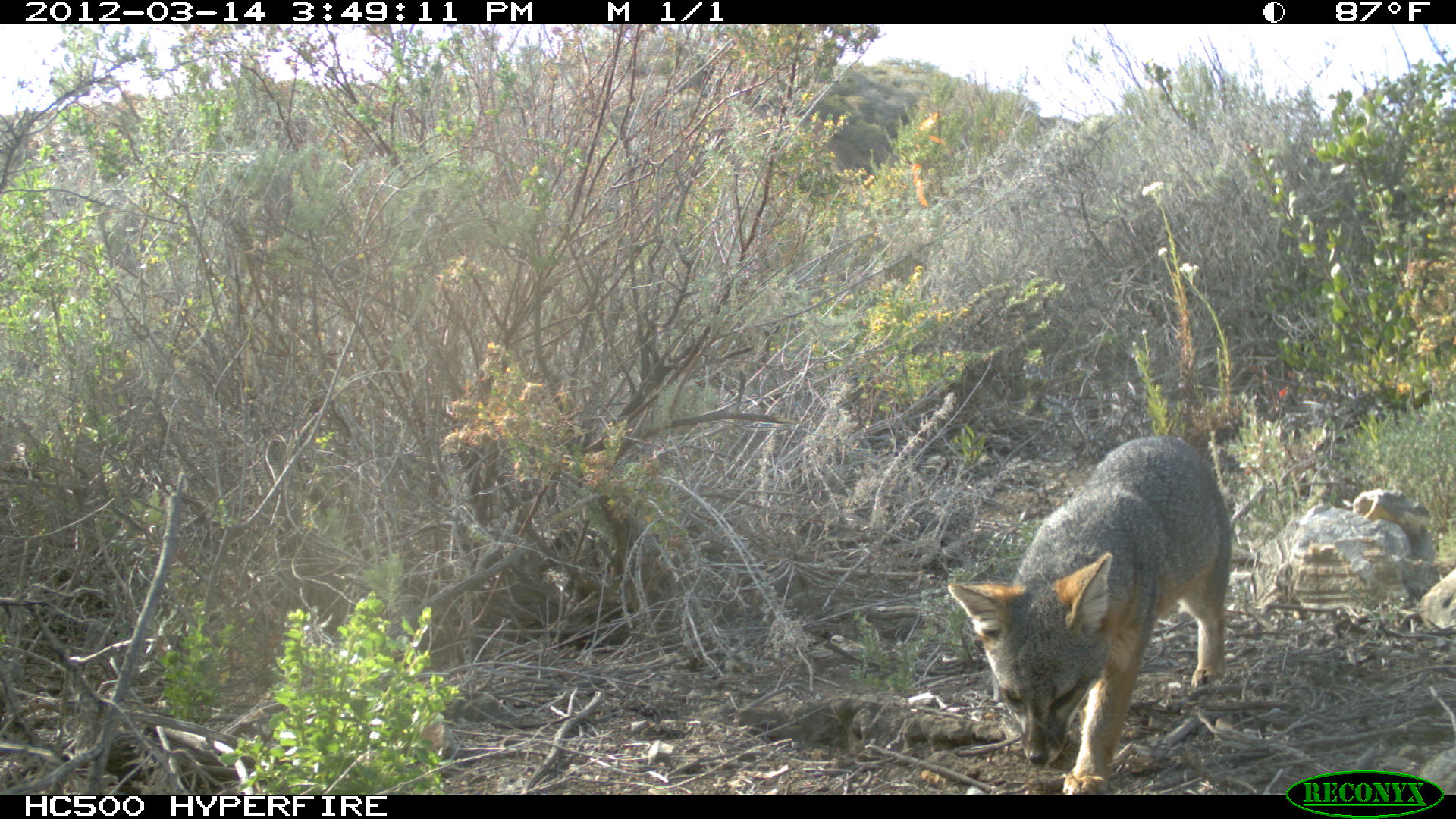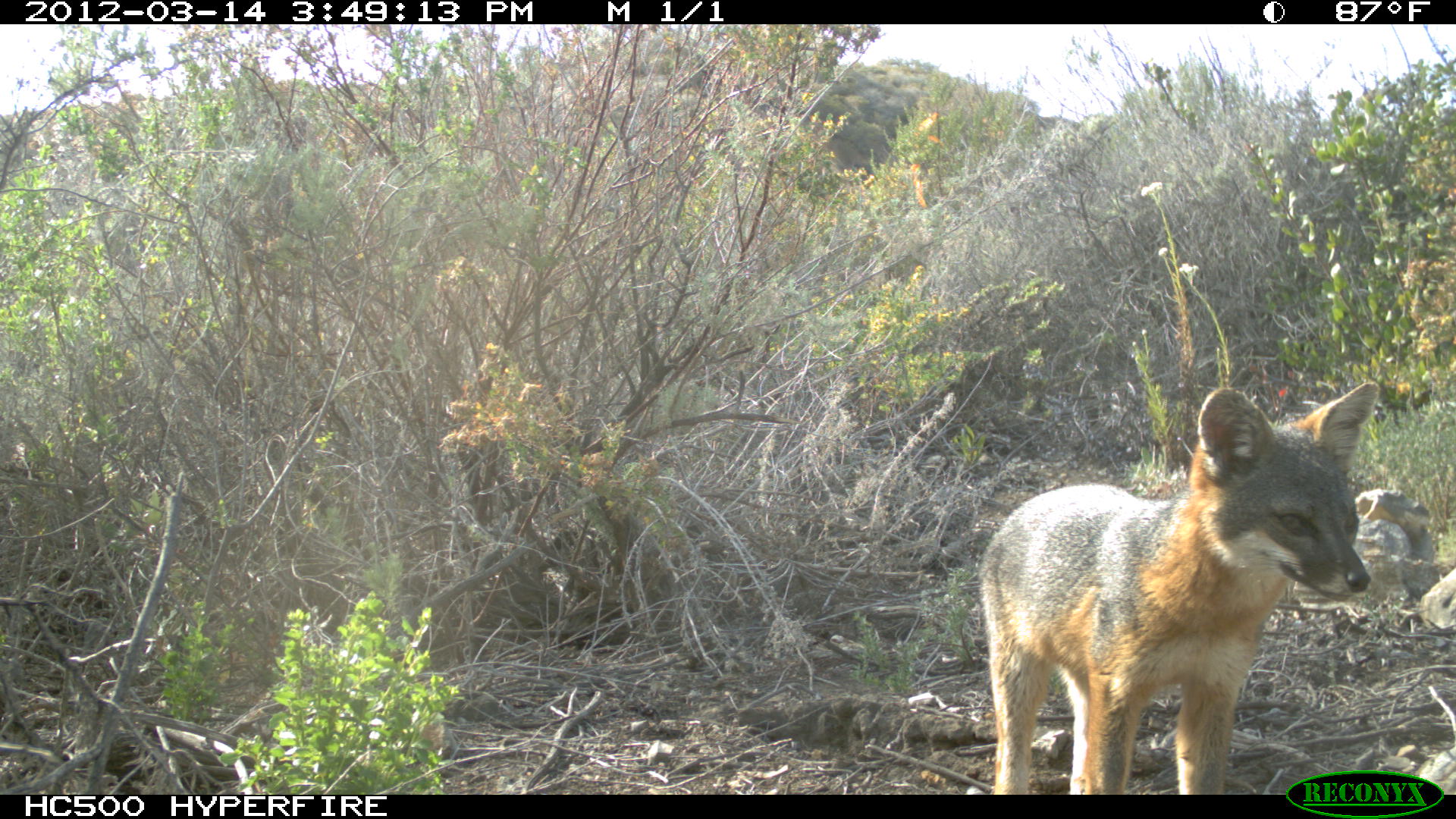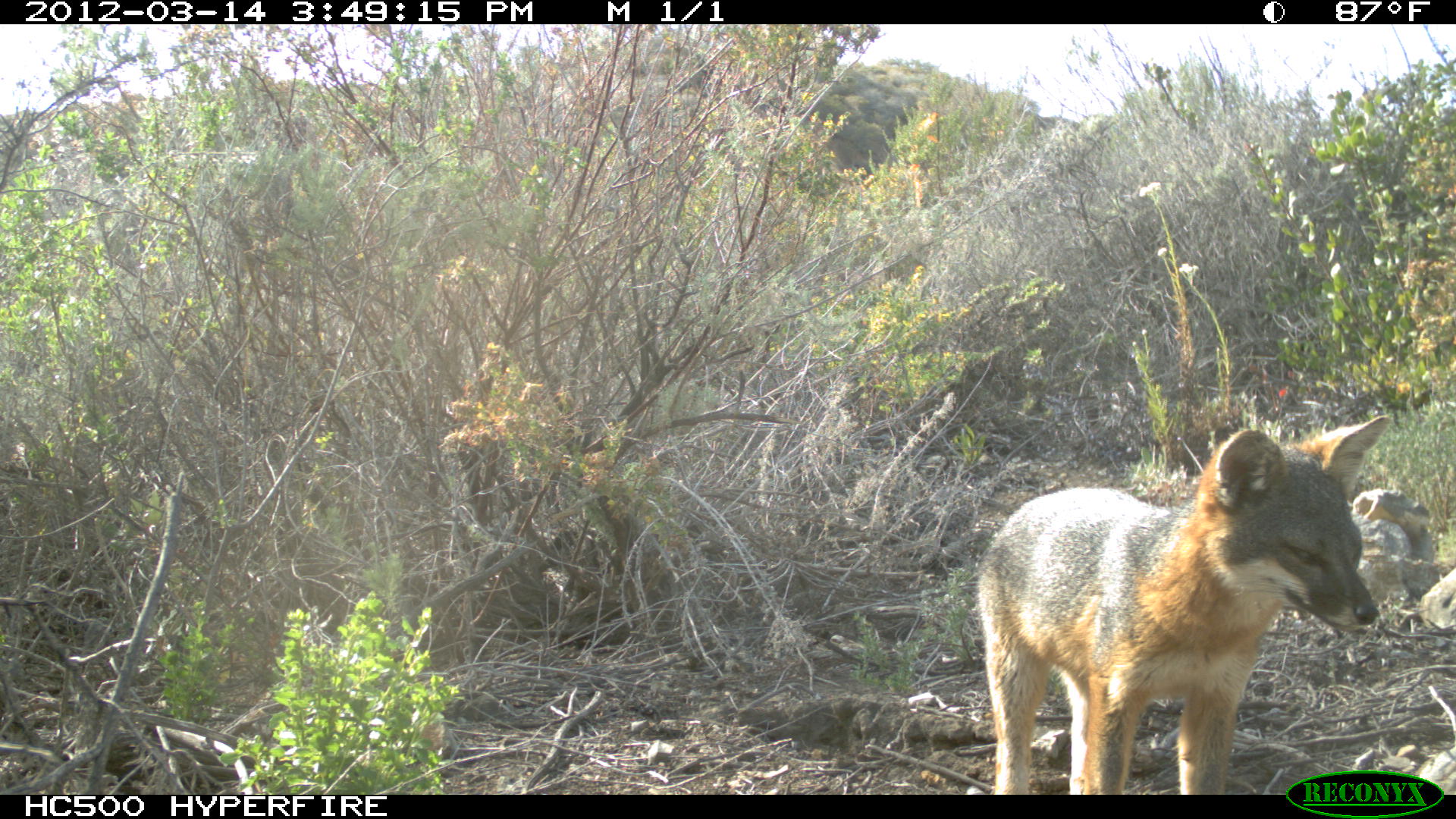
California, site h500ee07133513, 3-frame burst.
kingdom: Animalia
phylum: Chordata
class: Mammalia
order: Carnivora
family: Canidae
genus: Urocyon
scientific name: Urocyon littoralis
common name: island fox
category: fox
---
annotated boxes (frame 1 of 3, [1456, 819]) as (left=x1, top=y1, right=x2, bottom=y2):
fox: (left=946, top=433, right=1231, bottom=794)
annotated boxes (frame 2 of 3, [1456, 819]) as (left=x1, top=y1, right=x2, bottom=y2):
fox: (left=979, top=383, right=1382, bottom=794)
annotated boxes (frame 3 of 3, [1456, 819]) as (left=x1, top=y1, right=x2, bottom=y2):
fox: (left=976, top=415, right=1389, bottom=795)